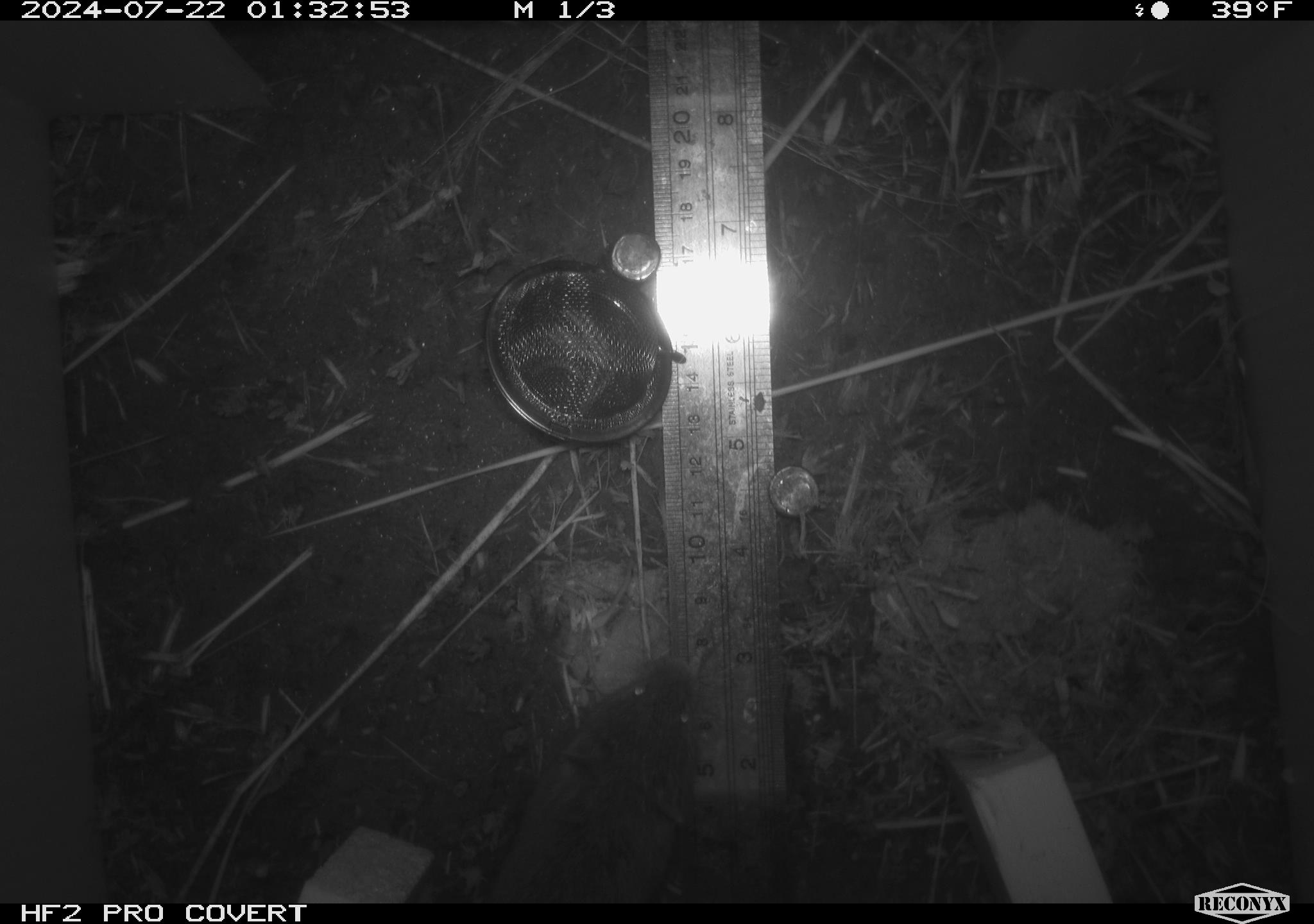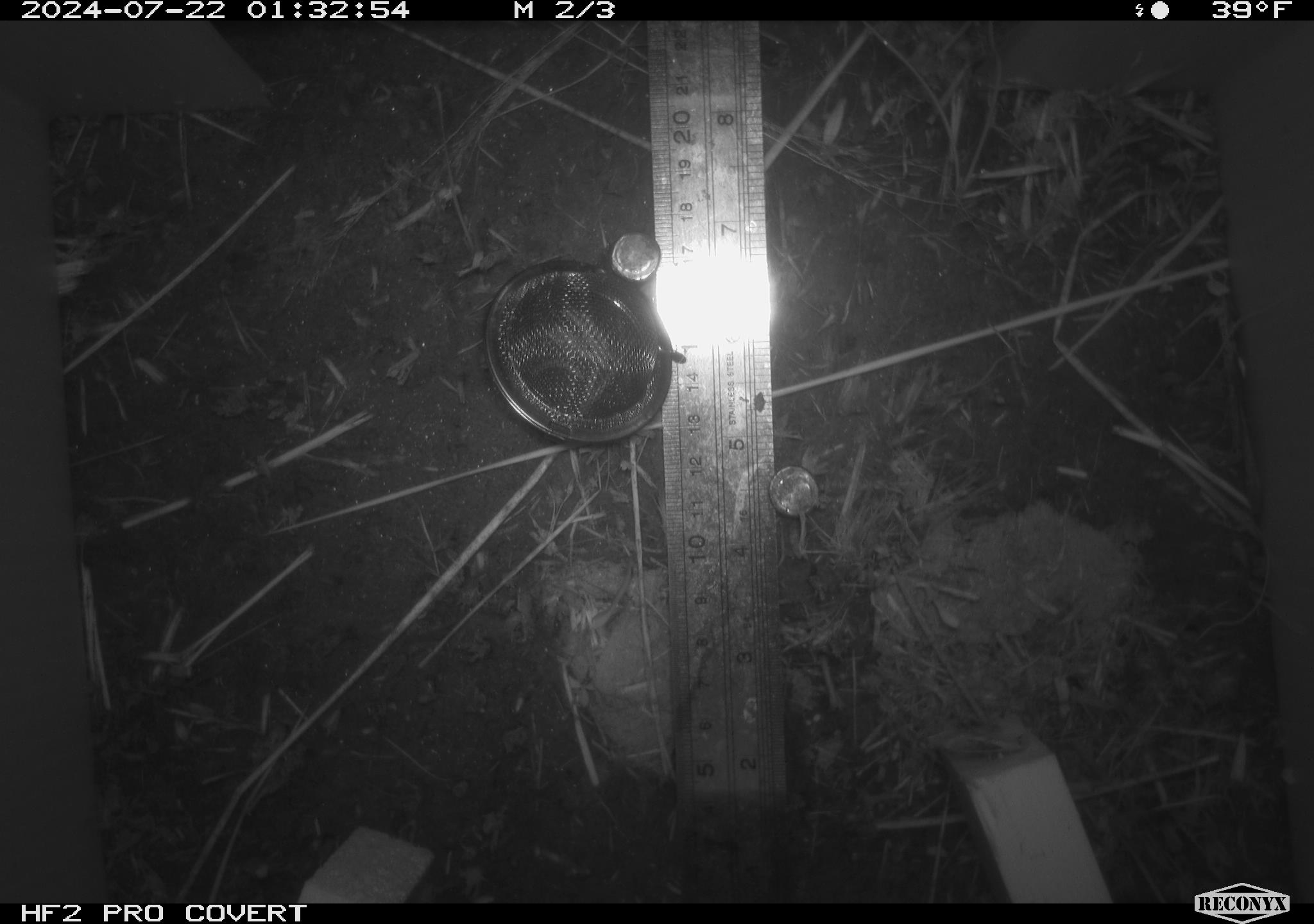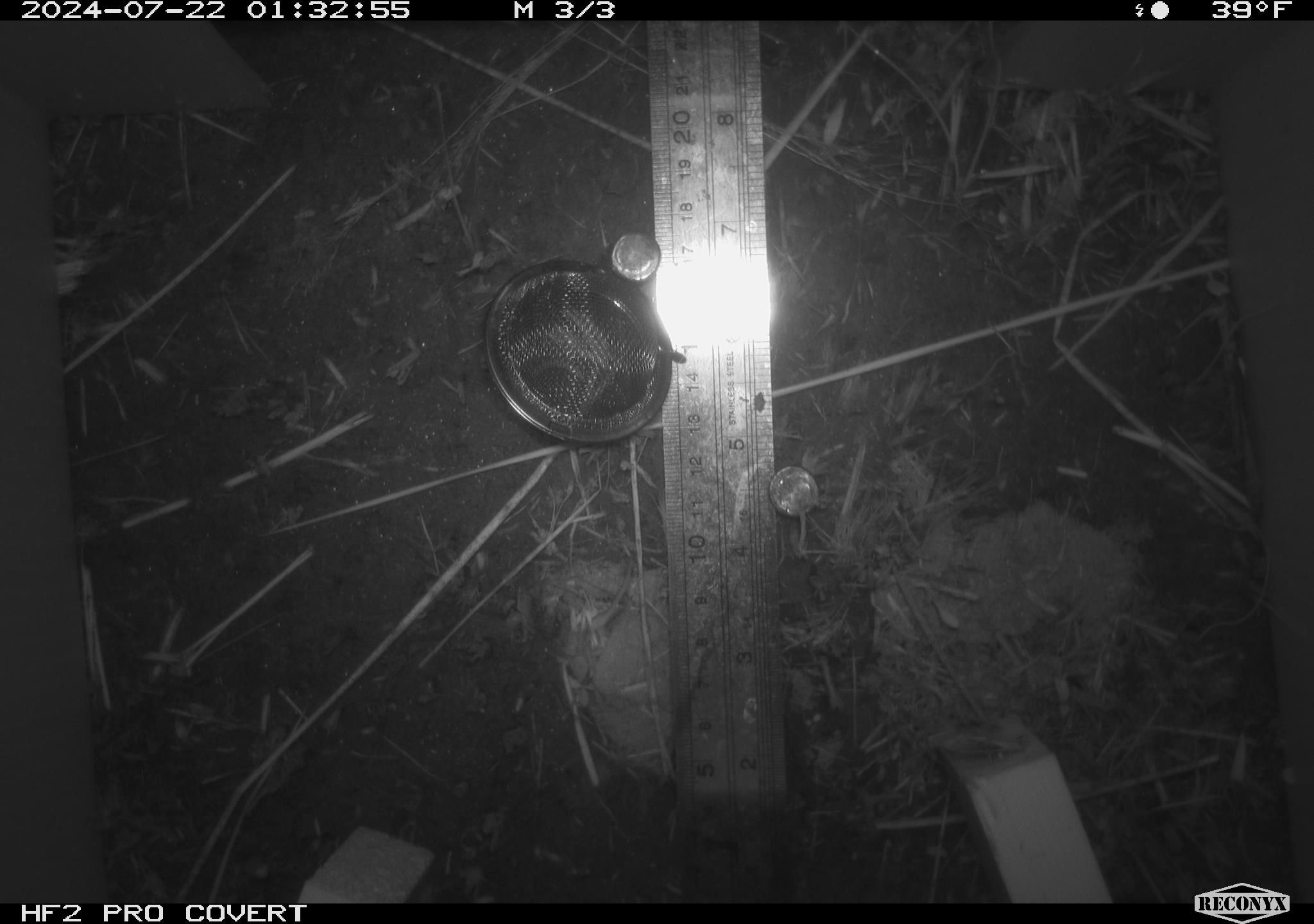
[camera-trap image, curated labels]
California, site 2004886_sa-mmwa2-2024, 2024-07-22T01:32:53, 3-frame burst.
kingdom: Animalia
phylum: Chordata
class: Mammalia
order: Rodentia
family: Cricetidae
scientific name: Arvicolinae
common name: voles, lemmings, and muskrats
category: arvicolinae subfamily